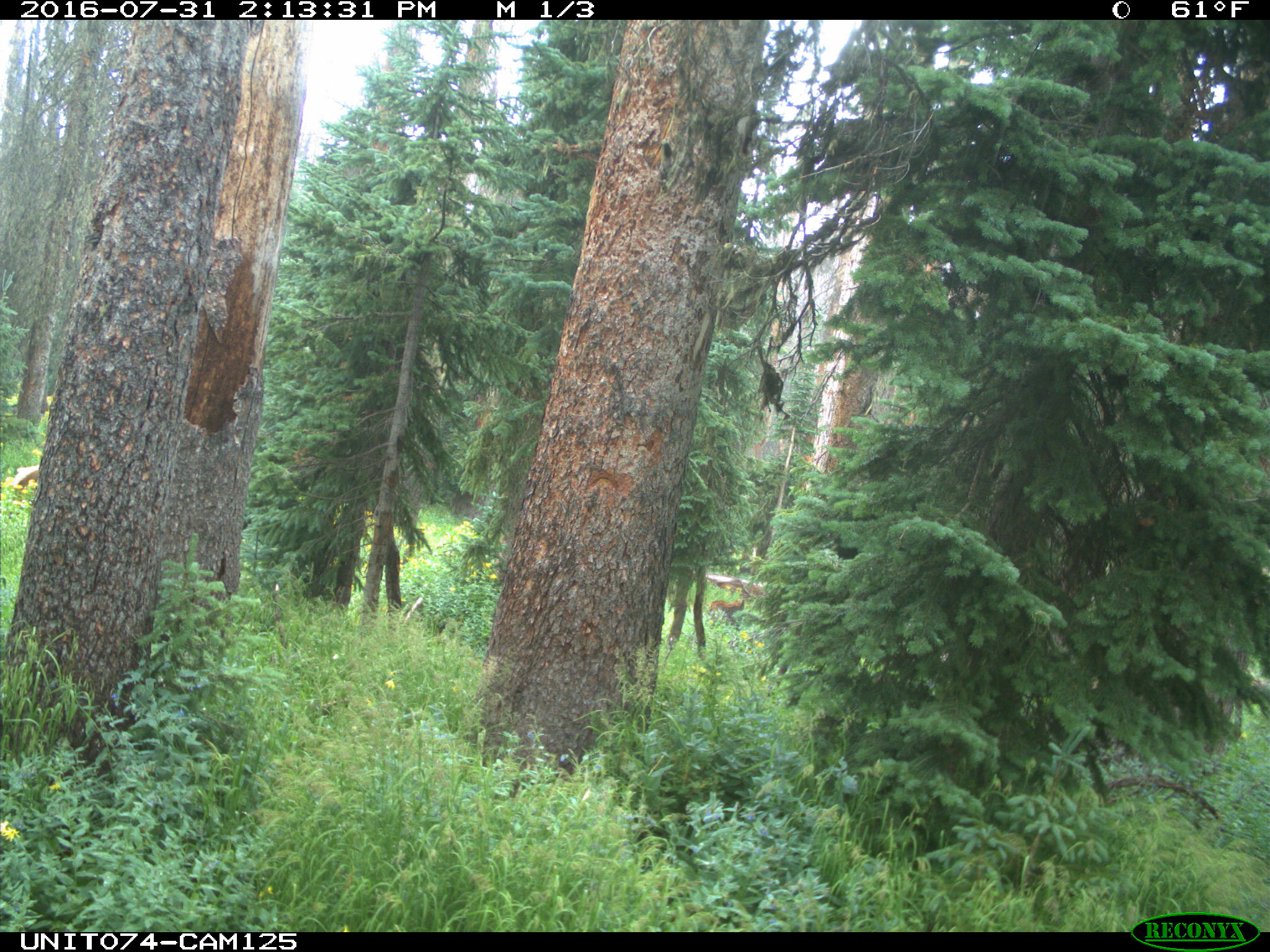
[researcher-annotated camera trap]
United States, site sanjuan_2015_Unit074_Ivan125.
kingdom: Animalia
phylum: Chordata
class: Mammalia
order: Artiodactyla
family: Cervidae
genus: Cervus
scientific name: Cervus elaphus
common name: red deer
Cervus elaphus (red deer).